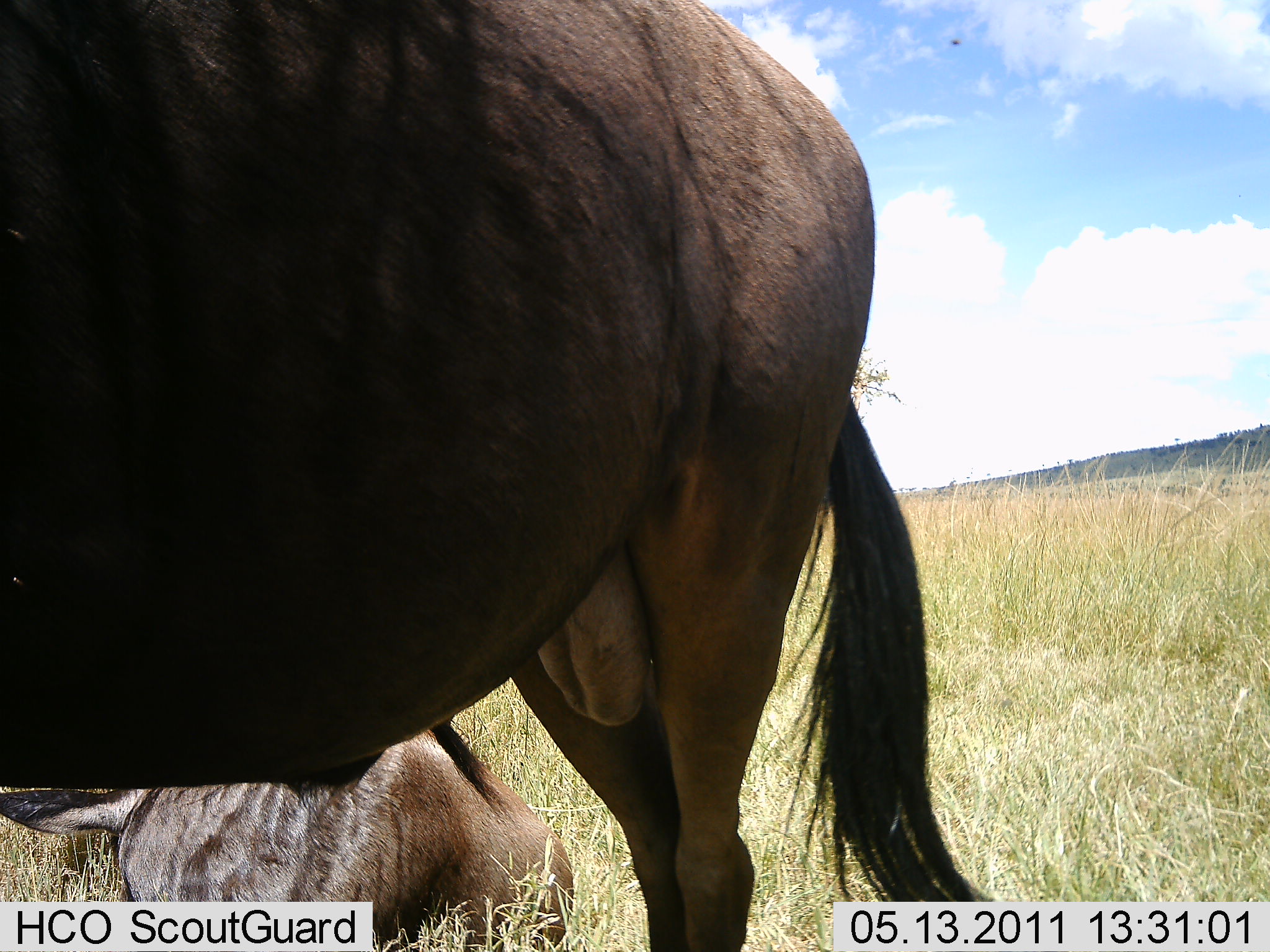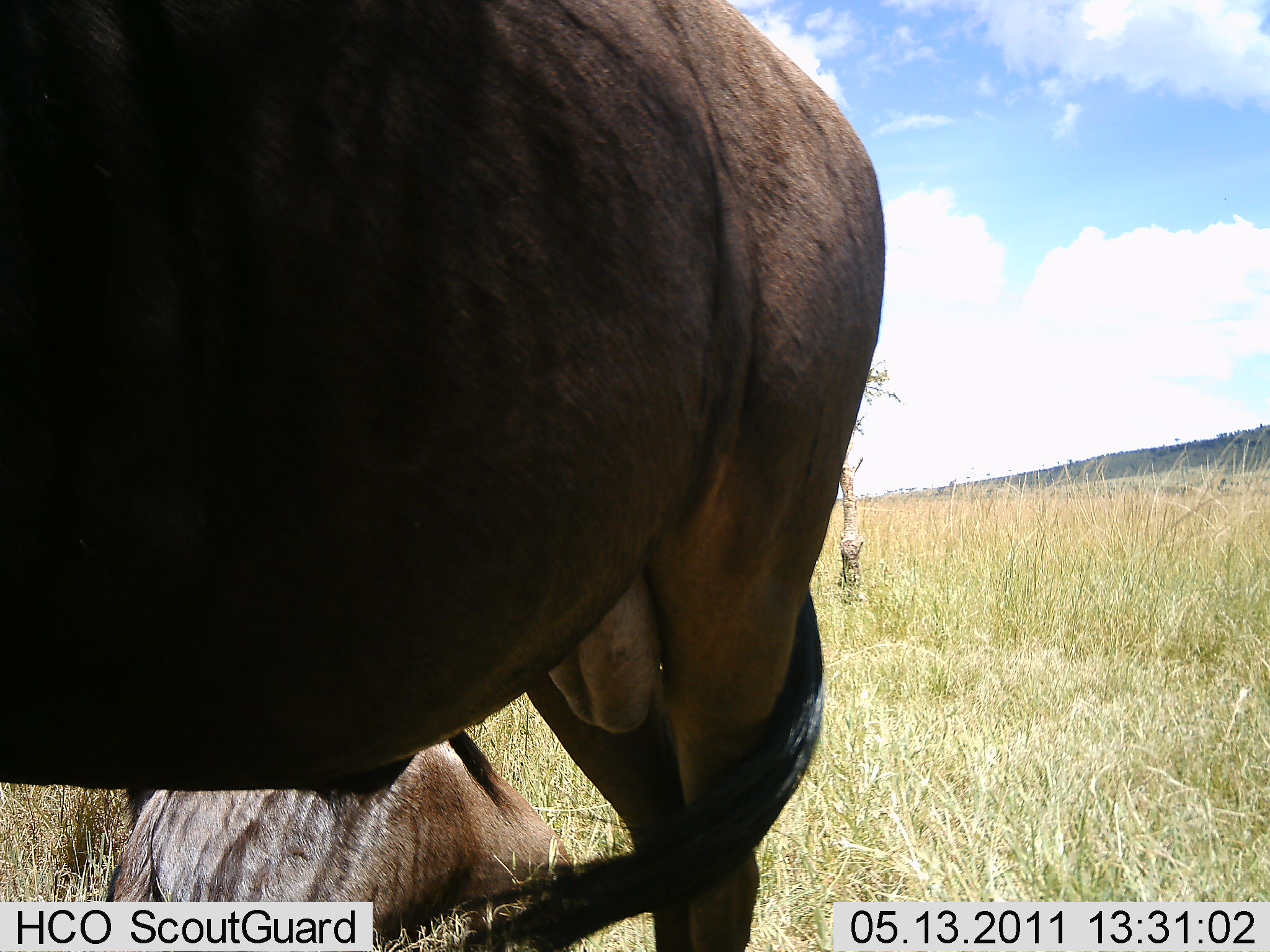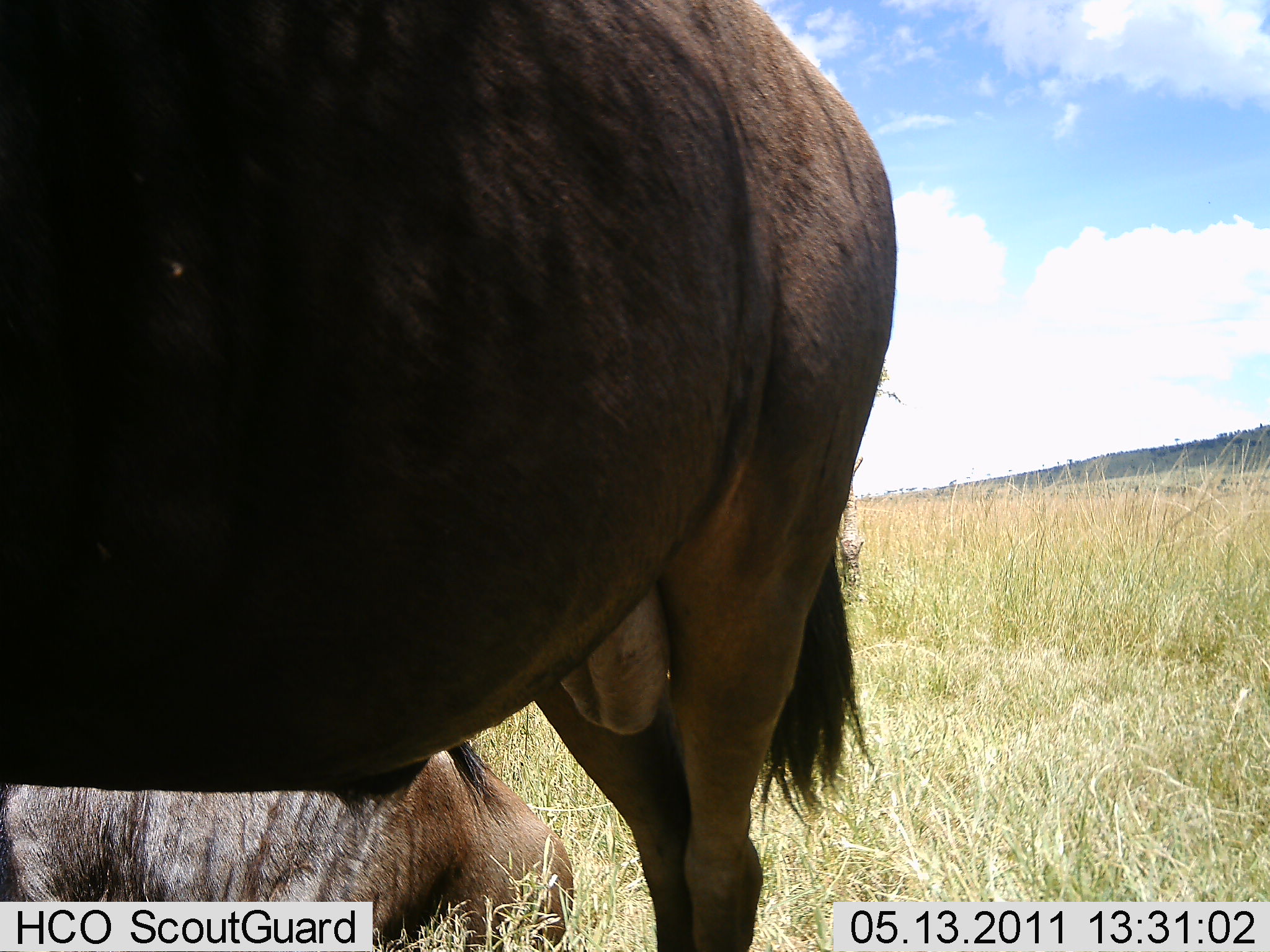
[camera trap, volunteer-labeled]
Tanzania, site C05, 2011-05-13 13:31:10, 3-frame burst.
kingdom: Animalia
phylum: Chordata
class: Mammalia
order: Artiodactyla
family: Bovidae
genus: Connochaetes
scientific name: Connochaetes taurinus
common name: blue wildebeest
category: wildebeest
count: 2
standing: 83%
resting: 58%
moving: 0%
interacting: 0%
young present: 8%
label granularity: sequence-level